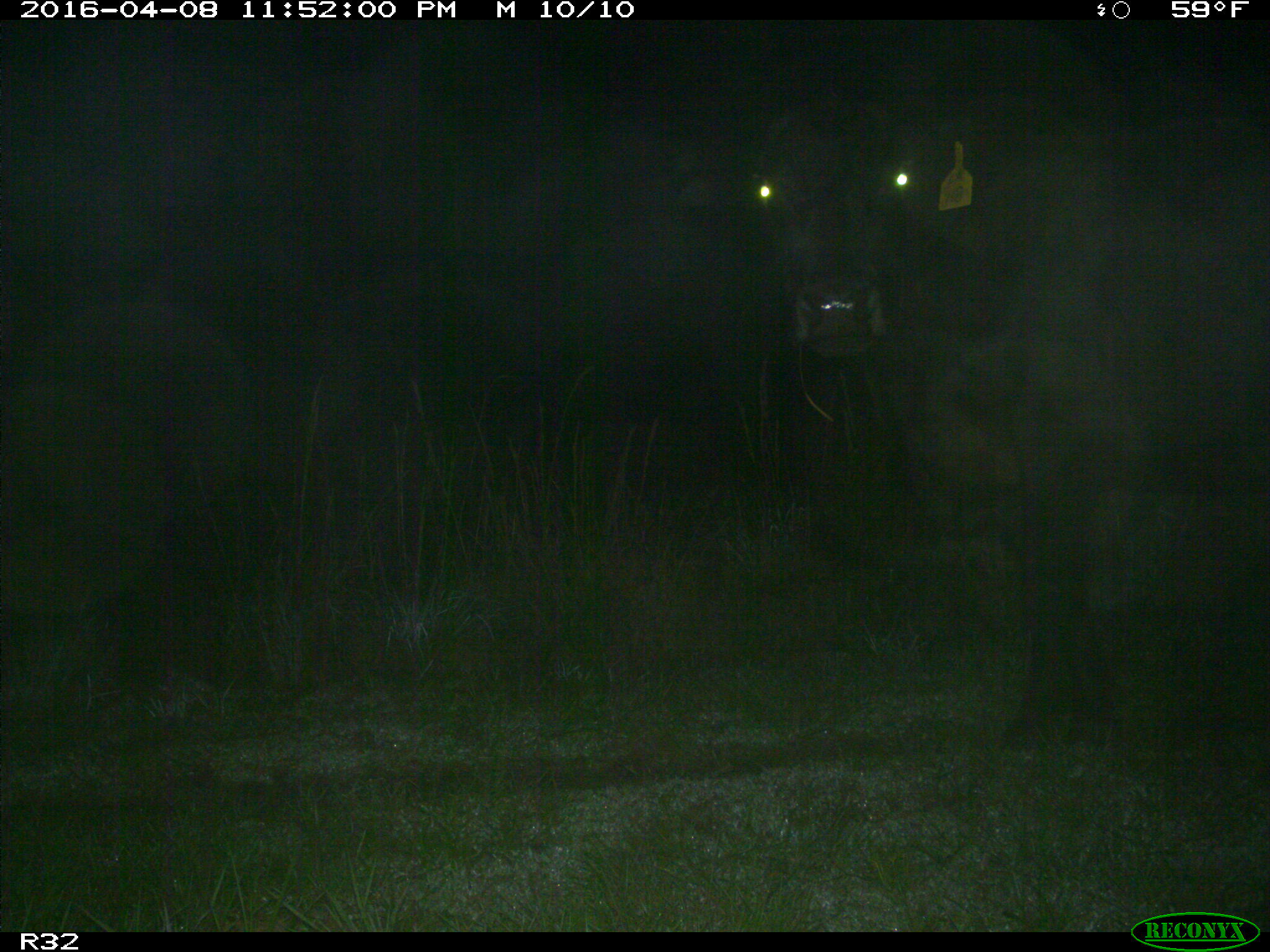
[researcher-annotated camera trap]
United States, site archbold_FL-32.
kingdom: Animalia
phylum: Chordata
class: Mammalia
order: Artiodactyla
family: Bovidae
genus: Bos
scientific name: Bos taurus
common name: domestic cow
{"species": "Bos taurus (domestic cow)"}